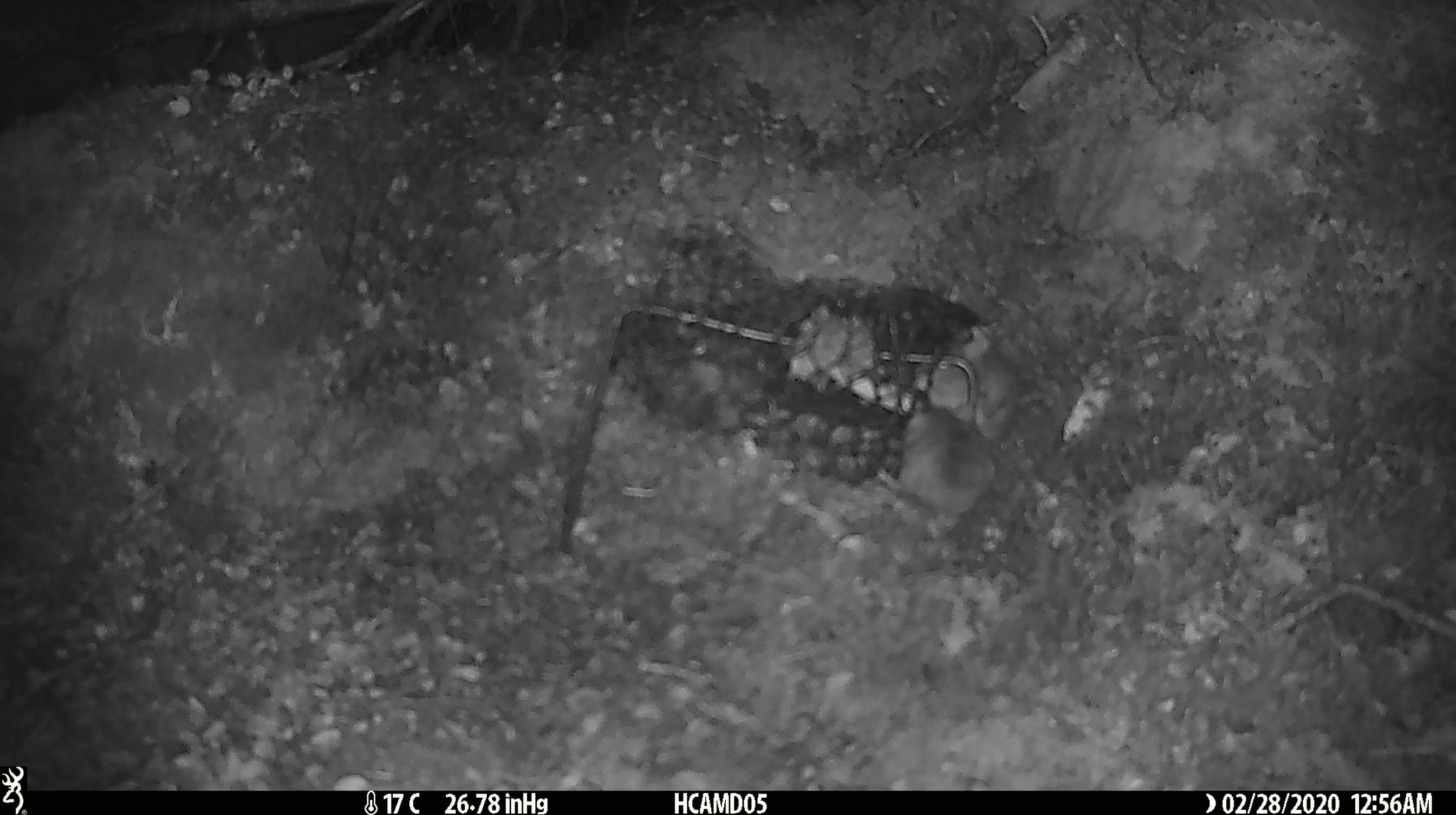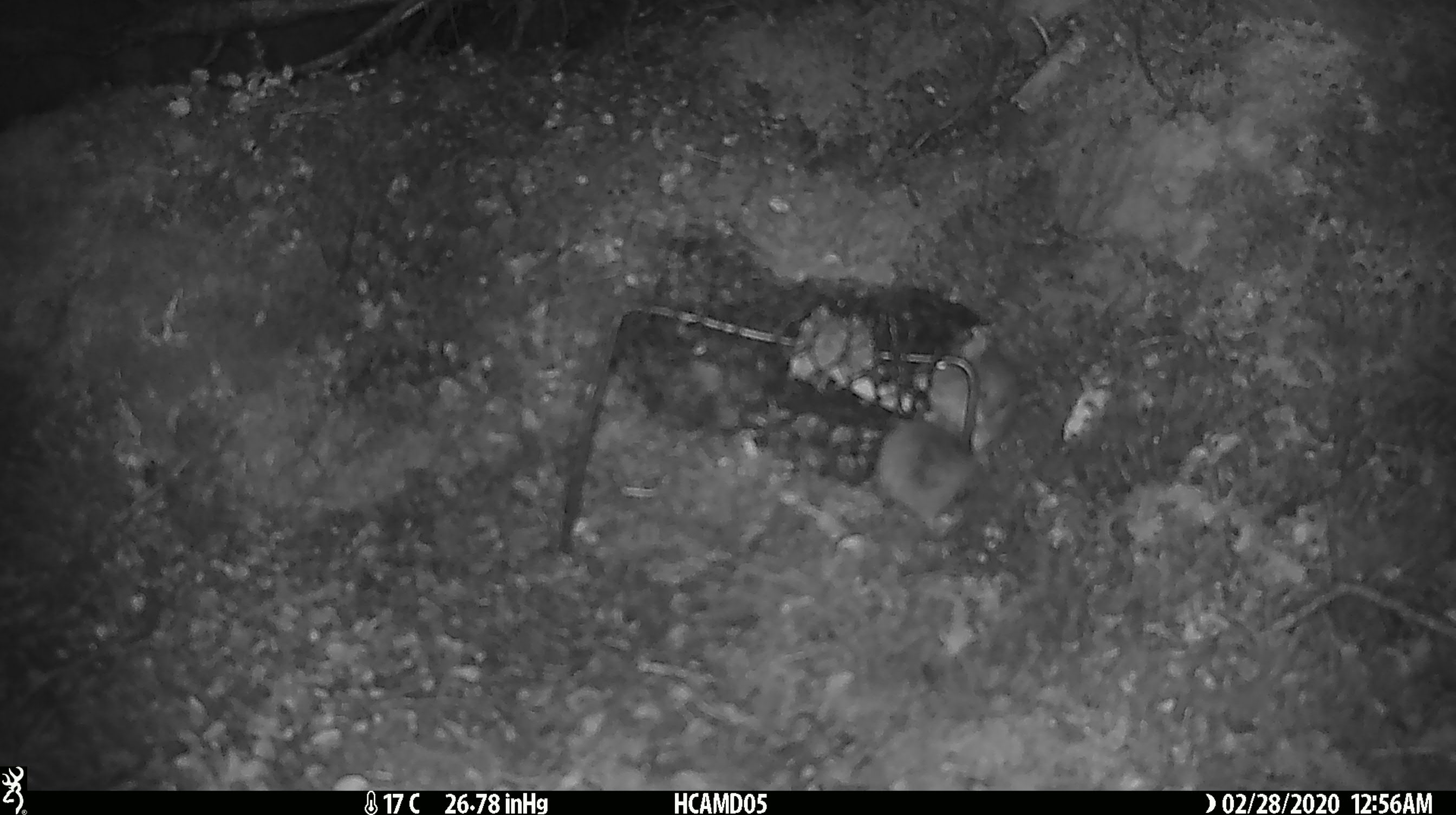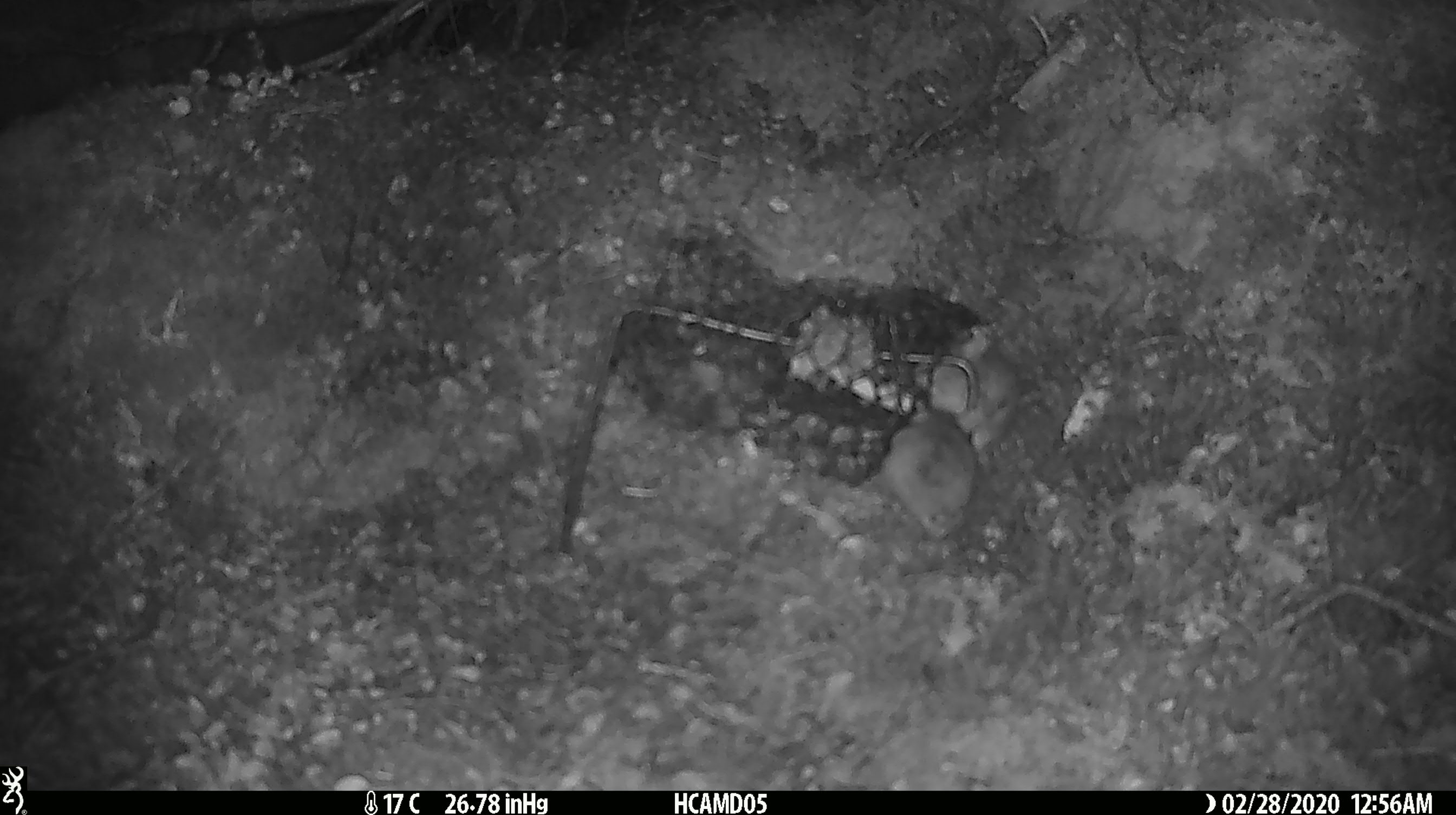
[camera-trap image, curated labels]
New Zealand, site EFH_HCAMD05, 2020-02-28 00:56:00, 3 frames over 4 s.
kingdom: Animalia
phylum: Chordata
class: Mammalia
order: Rodentia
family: Muridae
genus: Mus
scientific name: Mus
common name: mouse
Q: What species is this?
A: Mouse (Mus).